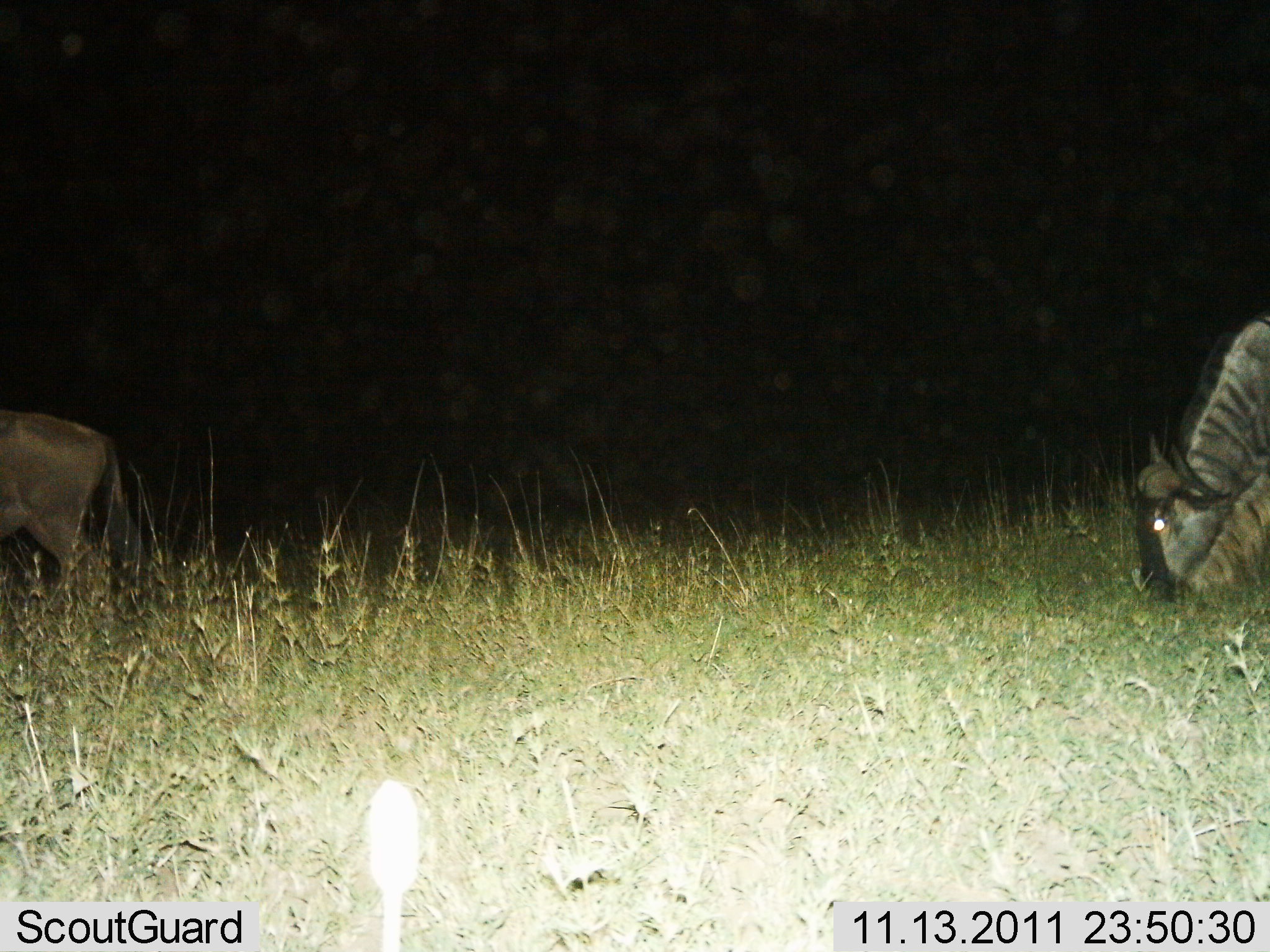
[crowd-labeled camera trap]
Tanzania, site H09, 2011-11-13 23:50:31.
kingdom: Animalia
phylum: Chordata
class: Mammalia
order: Artiodactyla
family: Bovidae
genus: Connochaetes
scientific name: Connochaetes taurinus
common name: blue wildebeest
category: wildebeest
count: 2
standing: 45%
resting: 0%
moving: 9%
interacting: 0%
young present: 0%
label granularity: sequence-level